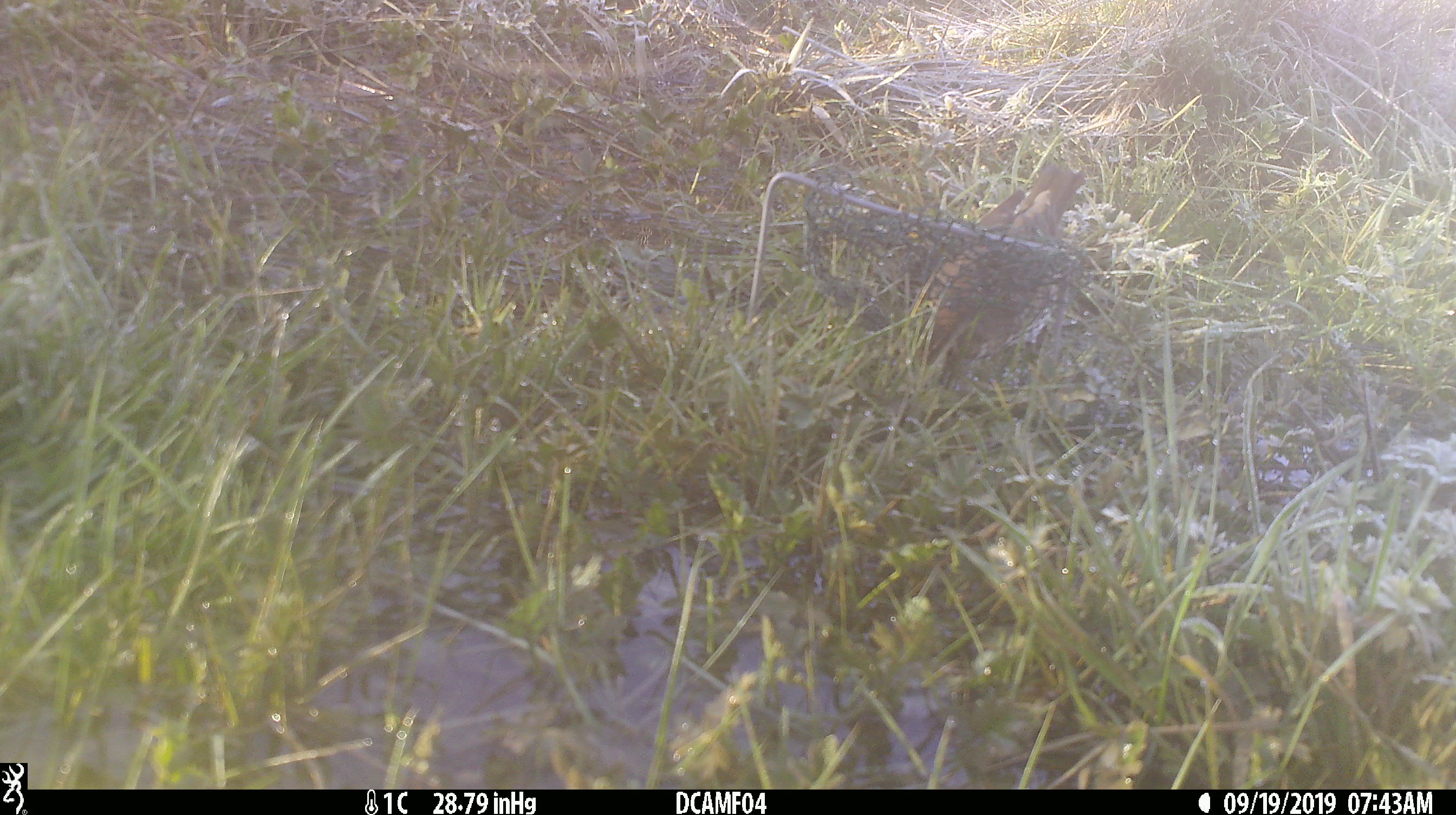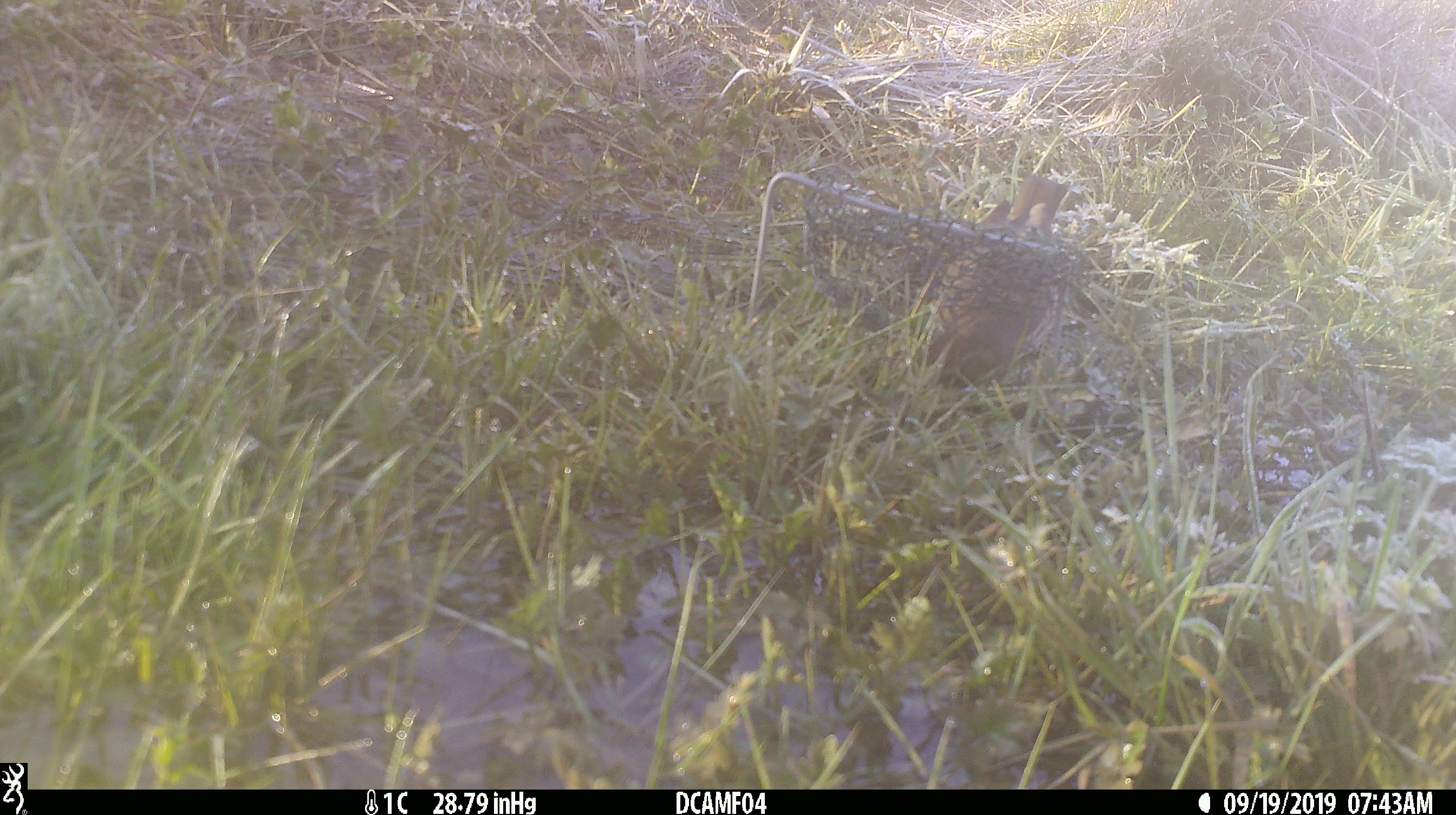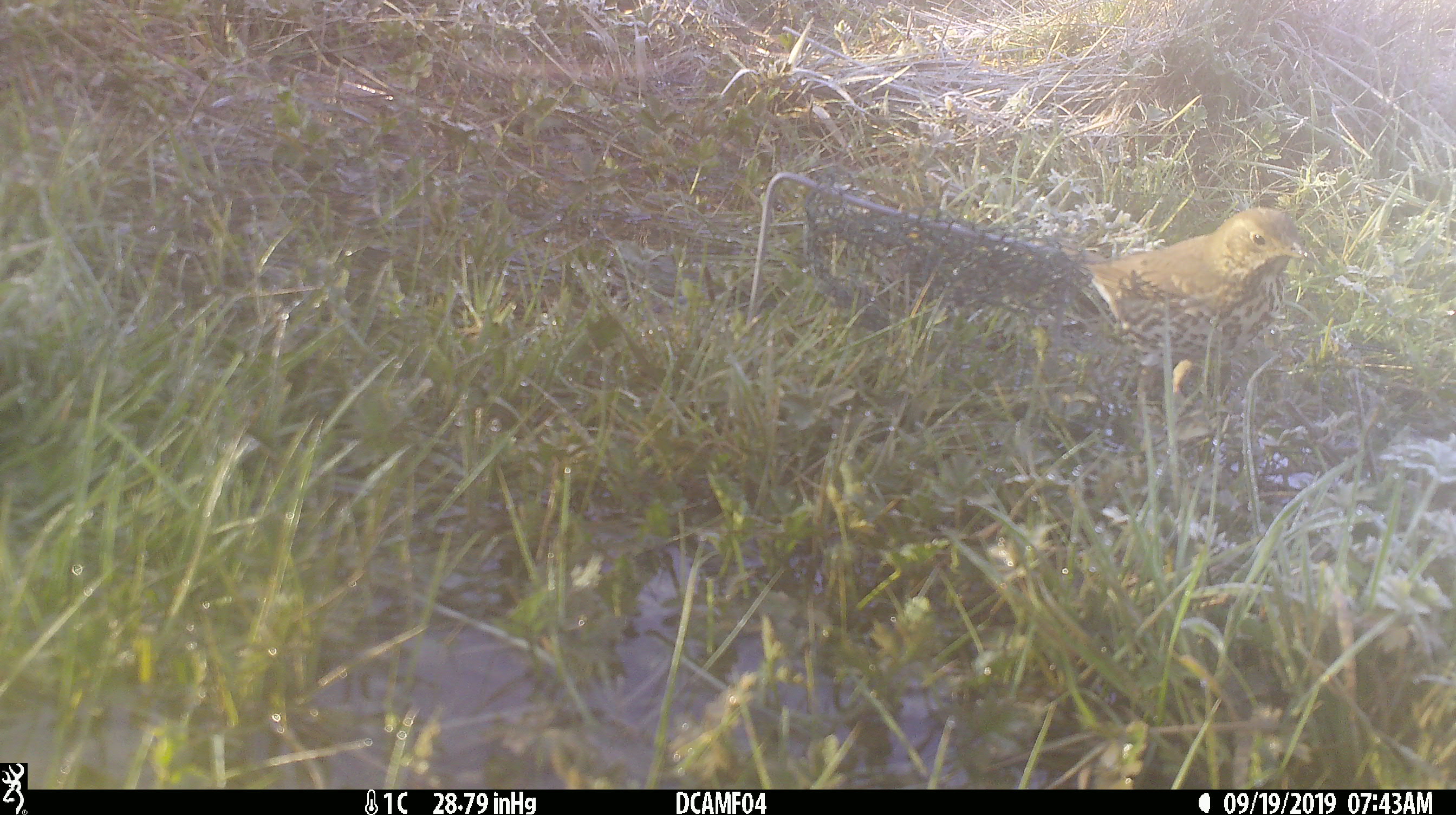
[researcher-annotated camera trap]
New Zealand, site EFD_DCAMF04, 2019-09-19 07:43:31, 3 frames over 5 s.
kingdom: Animalia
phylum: Chordata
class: Aves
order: Passeriformes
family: Turdidae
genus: Turdus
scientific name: Turdus philomelos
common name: song thrush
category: thrush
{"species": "thrush (song thrush) (Turdus philomelos)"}